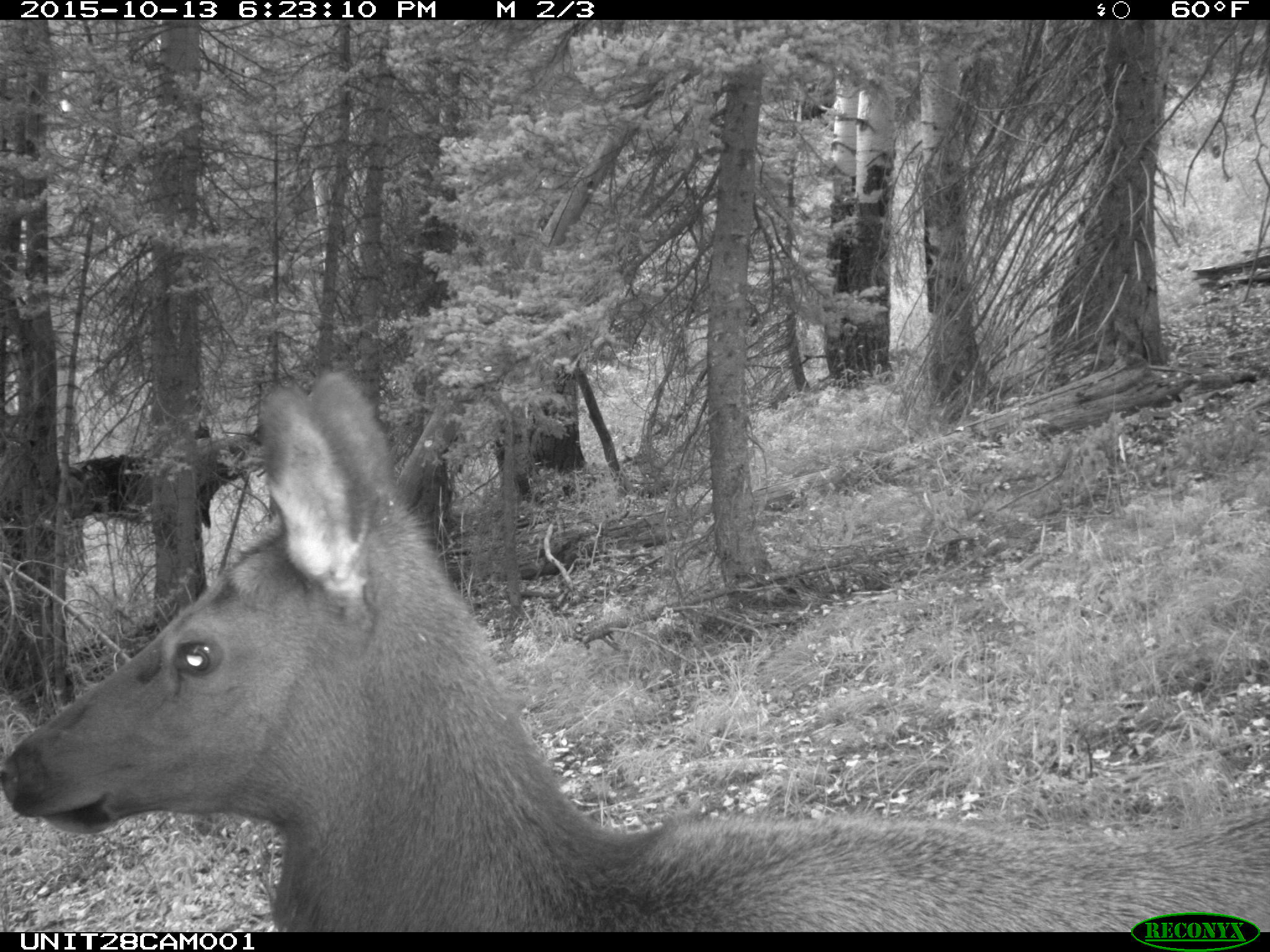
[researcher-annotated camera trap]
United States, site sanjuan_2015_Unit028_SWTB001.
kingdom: Animalia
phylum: Chordata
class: Mammalia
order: Artiodactyla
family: Cervidae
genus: Cervus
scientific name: Cervus elaphus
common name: red deer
Cervus elaphus (red deer).